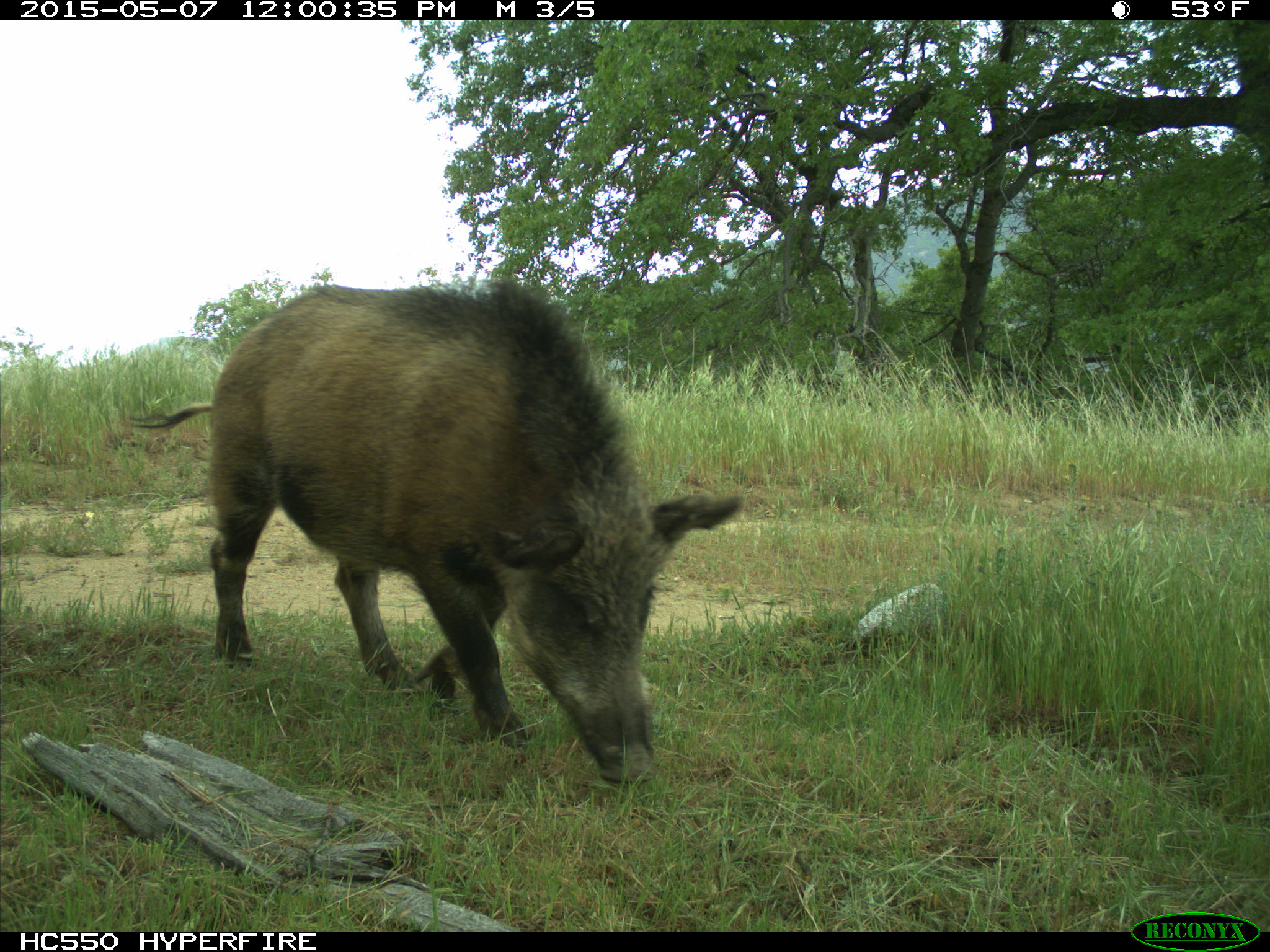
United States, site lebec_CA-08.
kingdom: Animalia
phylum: Chordata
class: Mammalia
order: Artiodactyla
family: Suidae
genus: Sus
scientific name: Sus scrofa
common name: wild boar